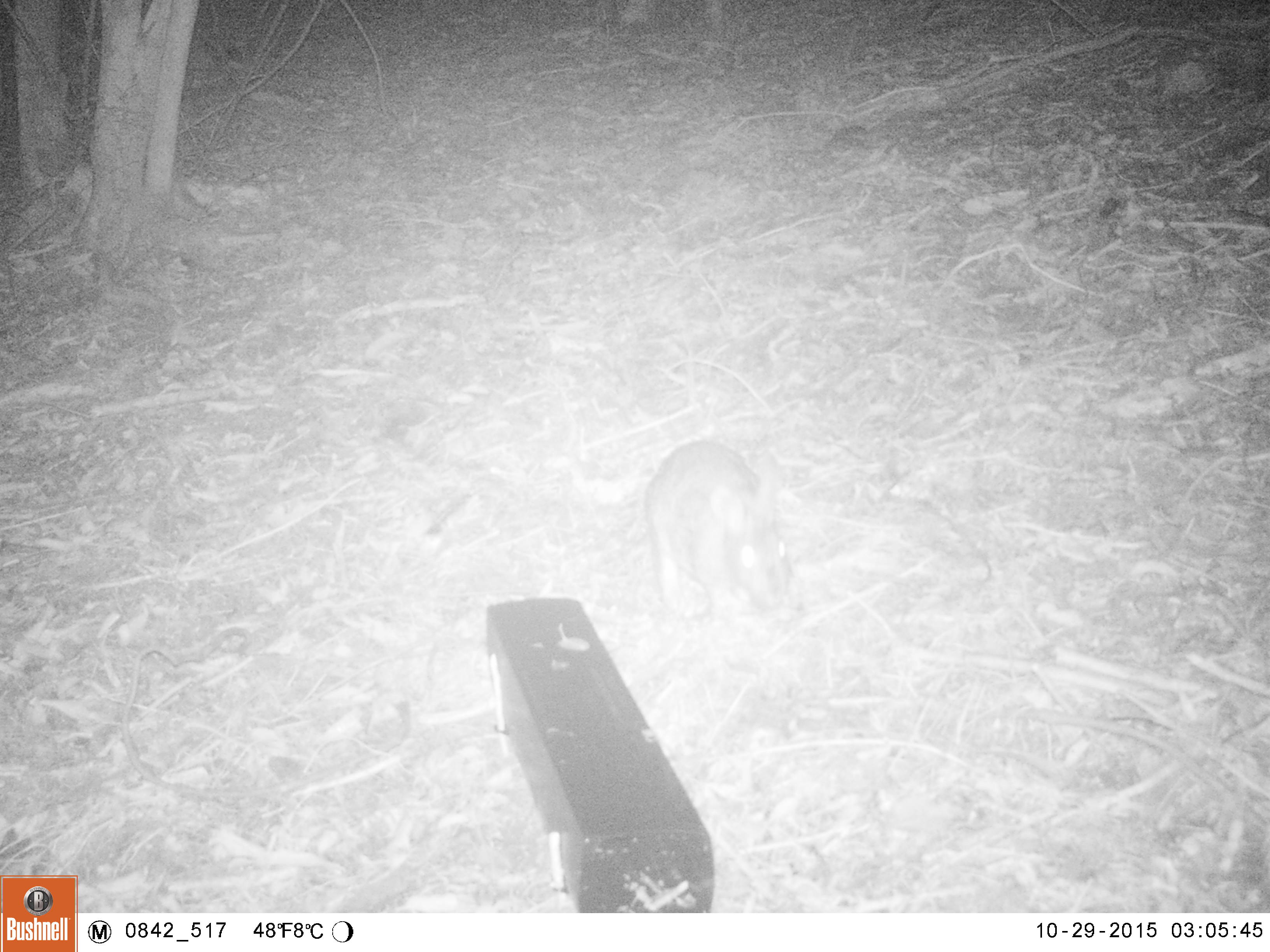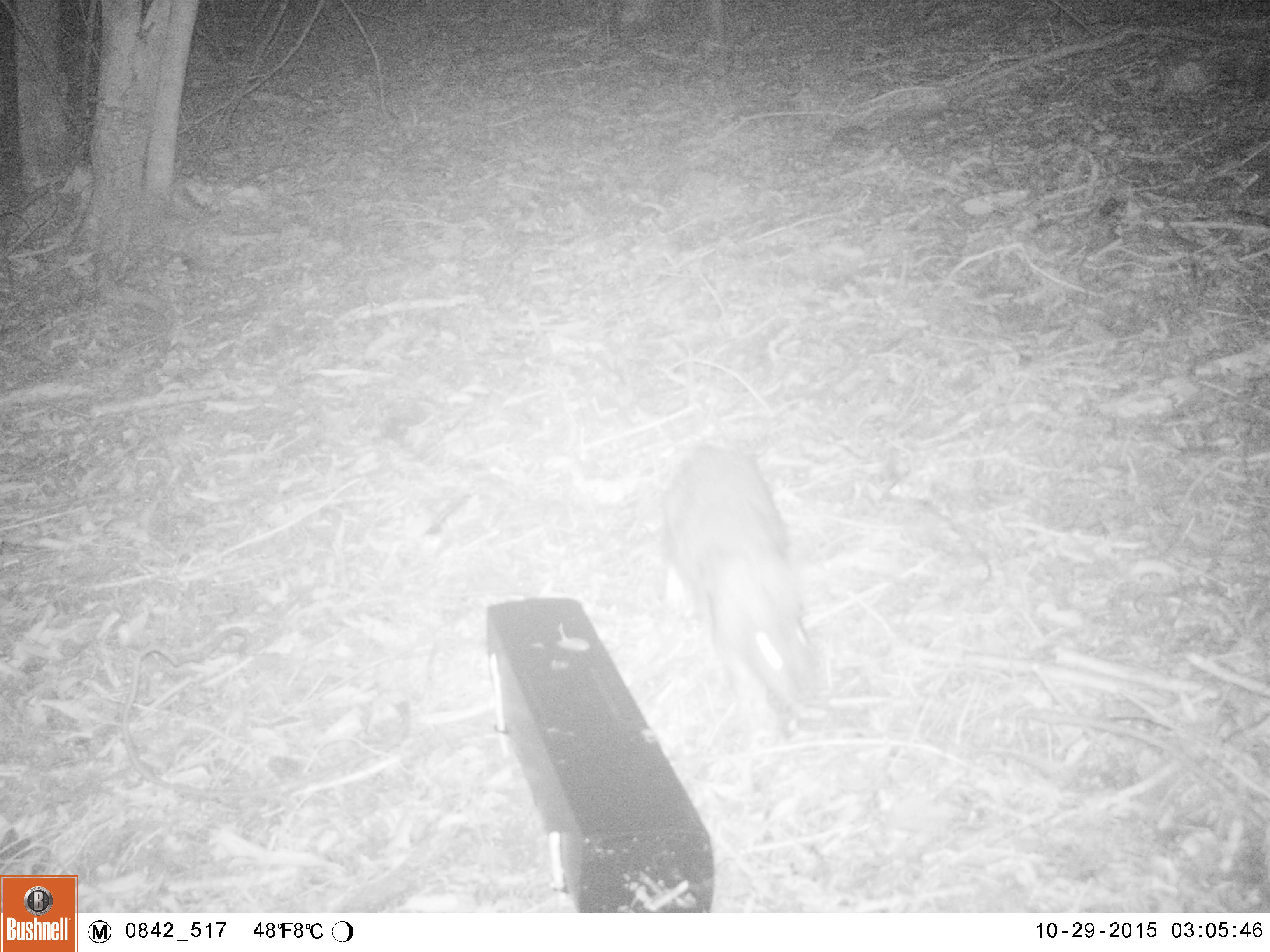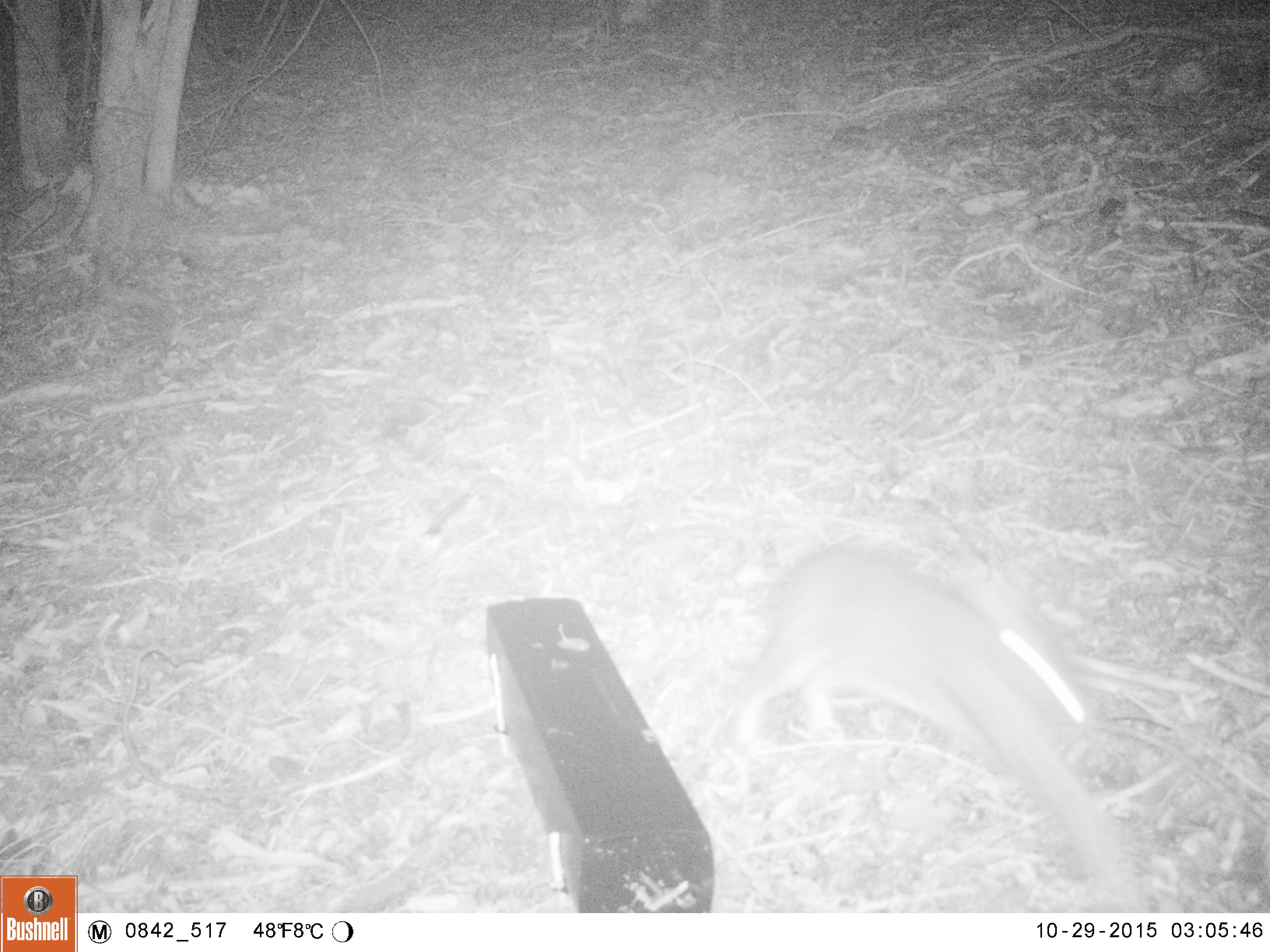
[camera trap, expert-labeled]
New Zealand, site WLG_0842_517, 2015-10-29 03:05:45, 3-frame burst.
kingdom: Animalia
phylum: Chordata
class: Mammalia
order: Lagomorpha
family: Leporidae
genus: Oryctolagus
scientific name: Oryctolagus cuniculus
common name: european rabbit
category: rabbit